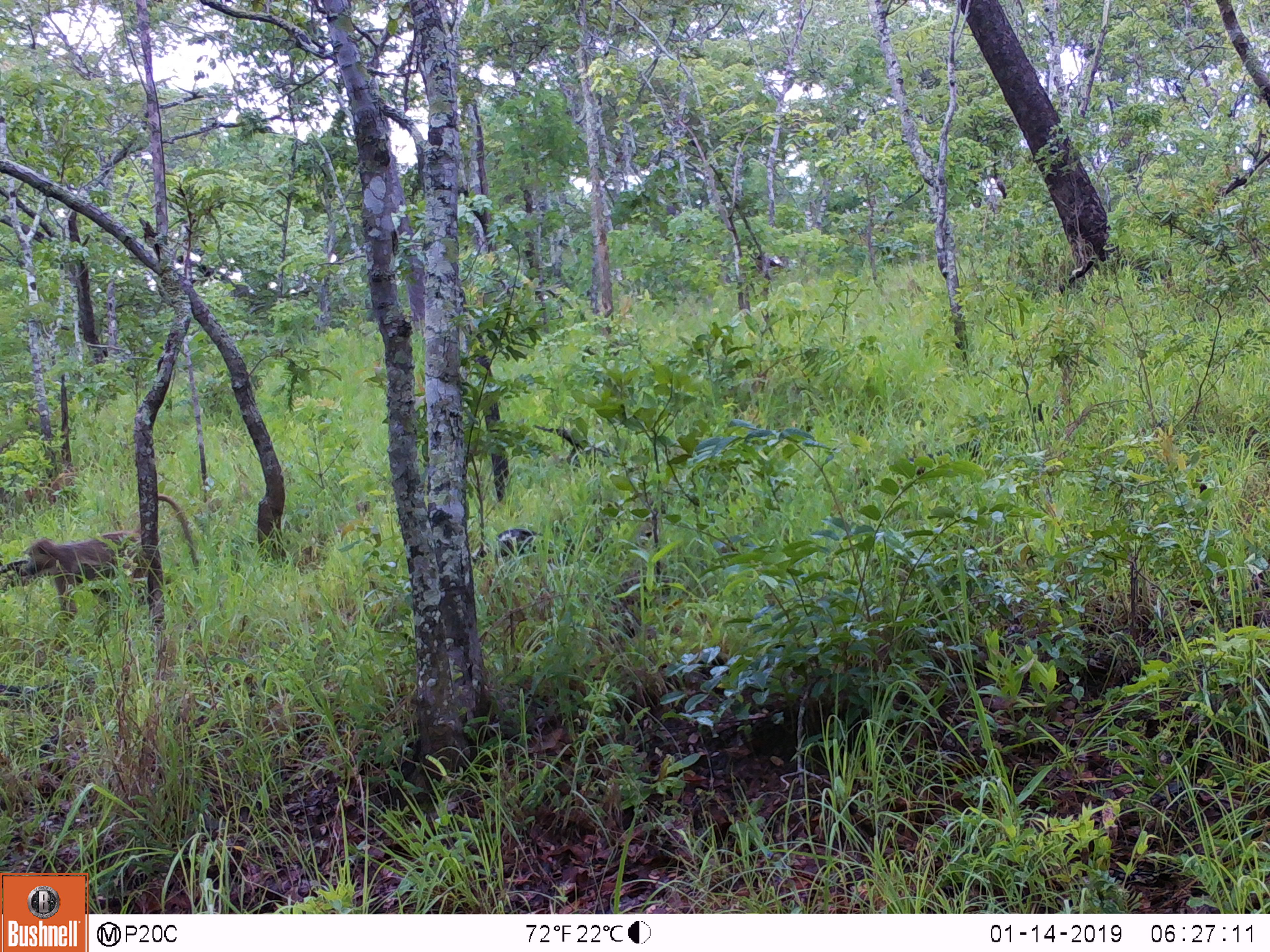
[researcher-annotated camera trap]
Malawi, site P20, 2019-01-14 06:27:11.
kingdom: Animalia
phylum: Chordata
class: Mammalia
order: Primates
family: Cercopithecidae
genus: Papio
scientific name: Papio cynocephalus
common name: yellow baboon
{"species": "yellow baboon (Papio cynocephalus)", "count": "1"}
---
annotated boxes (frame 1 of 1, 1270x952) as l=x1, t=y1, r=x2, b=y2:
yellow baboon: l=12, t=485, r=205, b=654